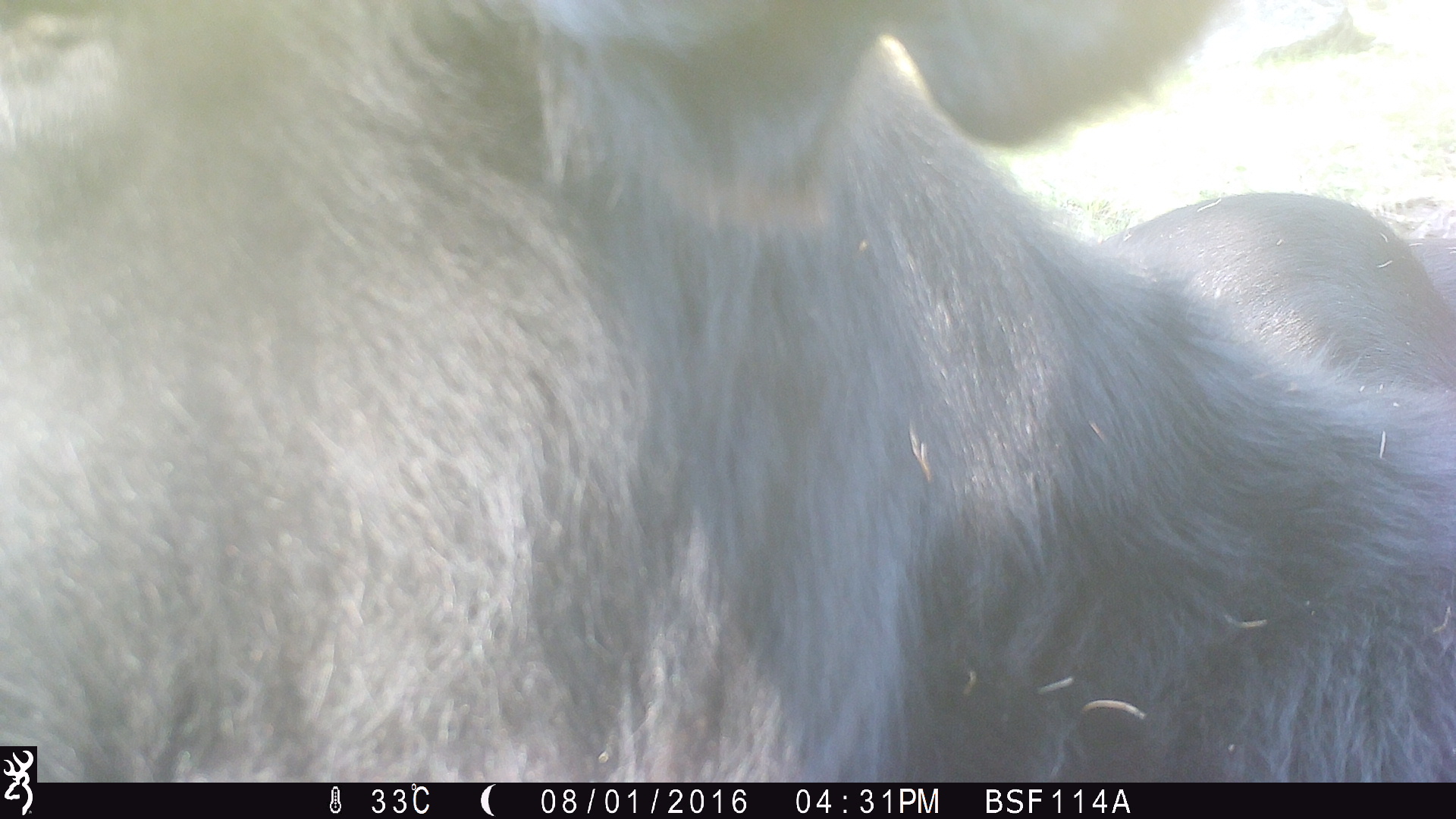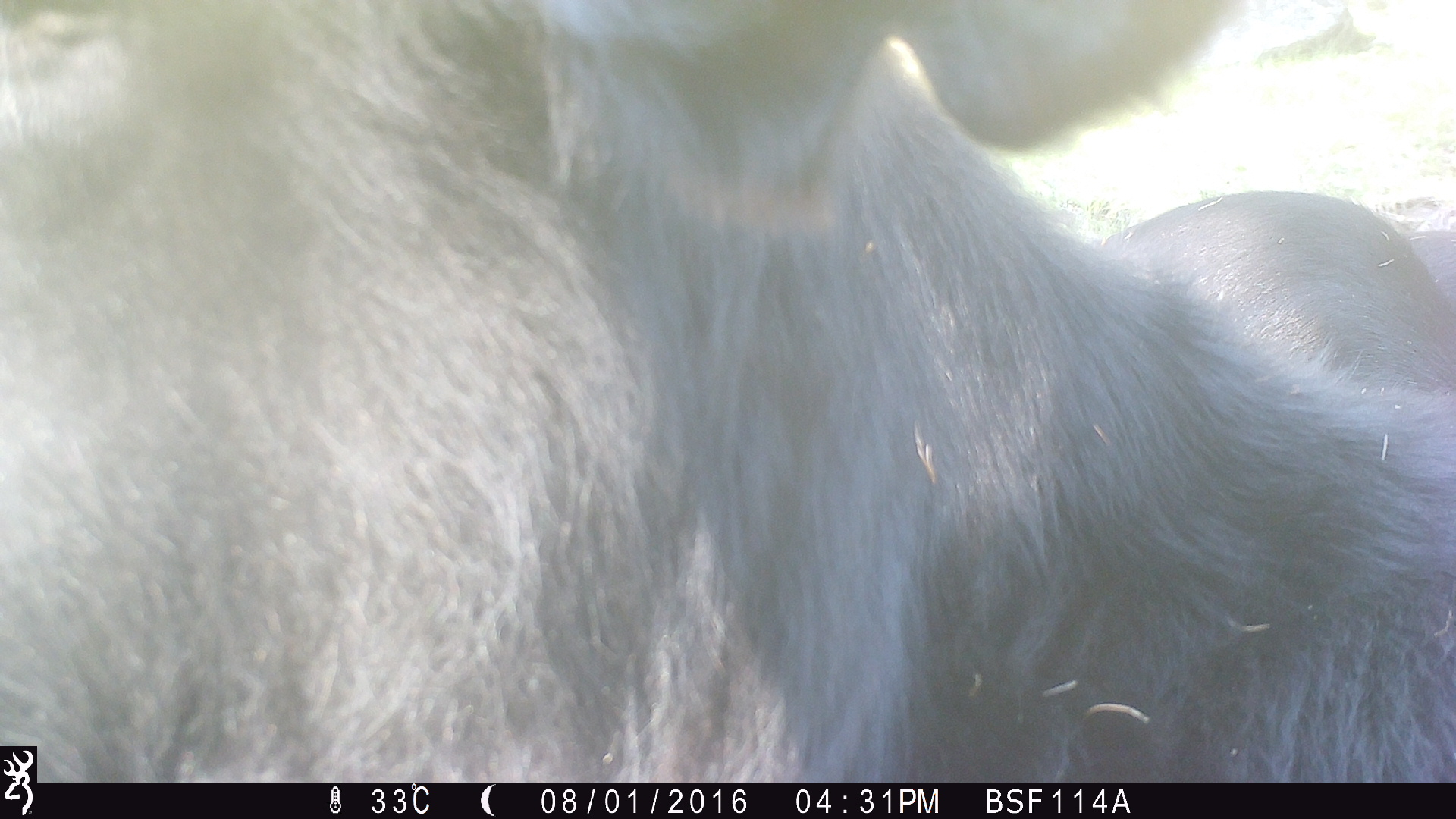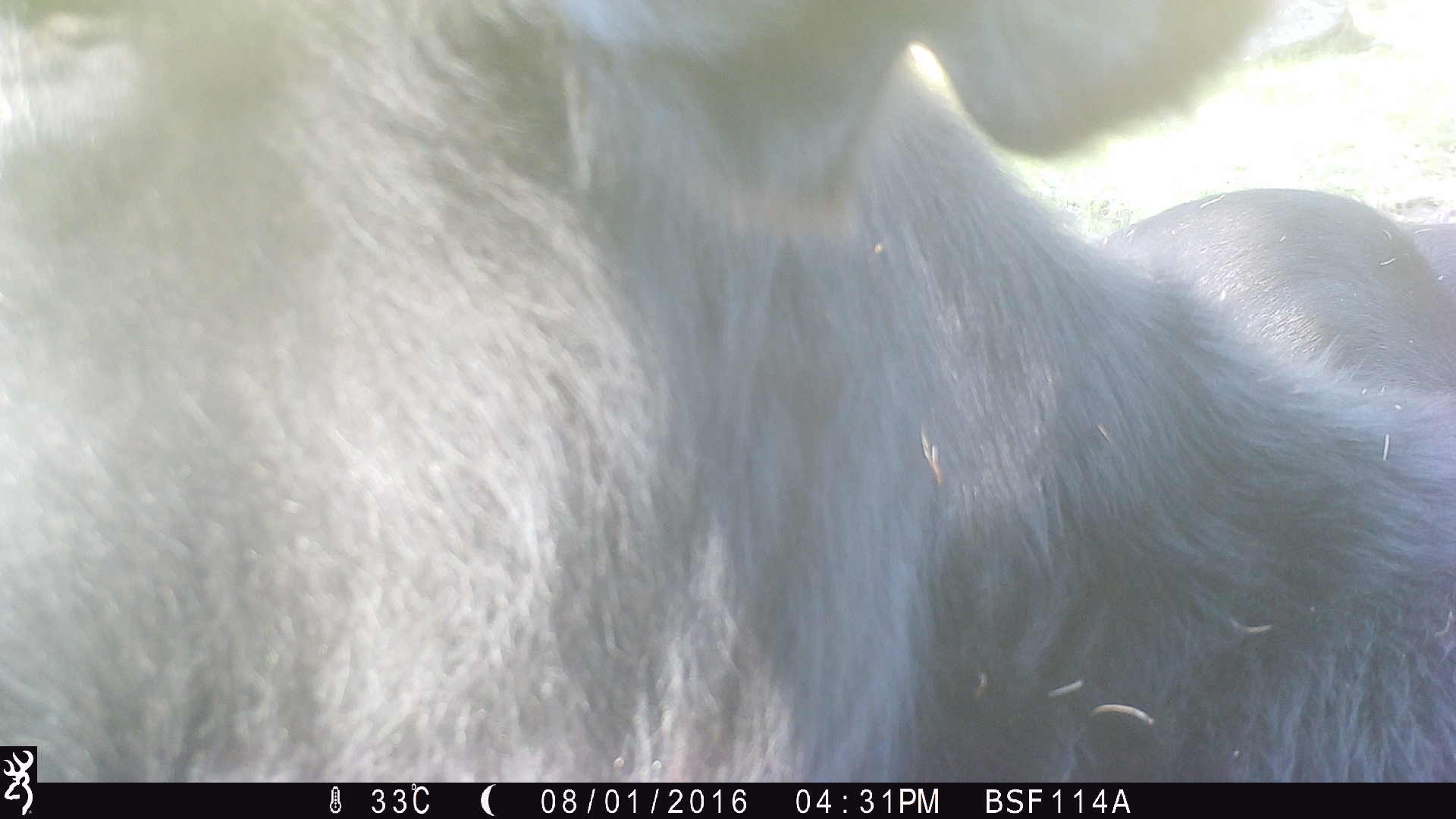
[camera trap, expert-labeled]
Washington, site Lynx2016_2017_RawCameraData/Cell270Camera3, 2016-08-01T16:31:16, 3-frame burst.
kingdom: Animalia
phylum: Chordata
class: Mammalia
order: Artiodactyla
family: Bovidae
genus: Bos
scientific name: Bos taurus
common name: domestic cattle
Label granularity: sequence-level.